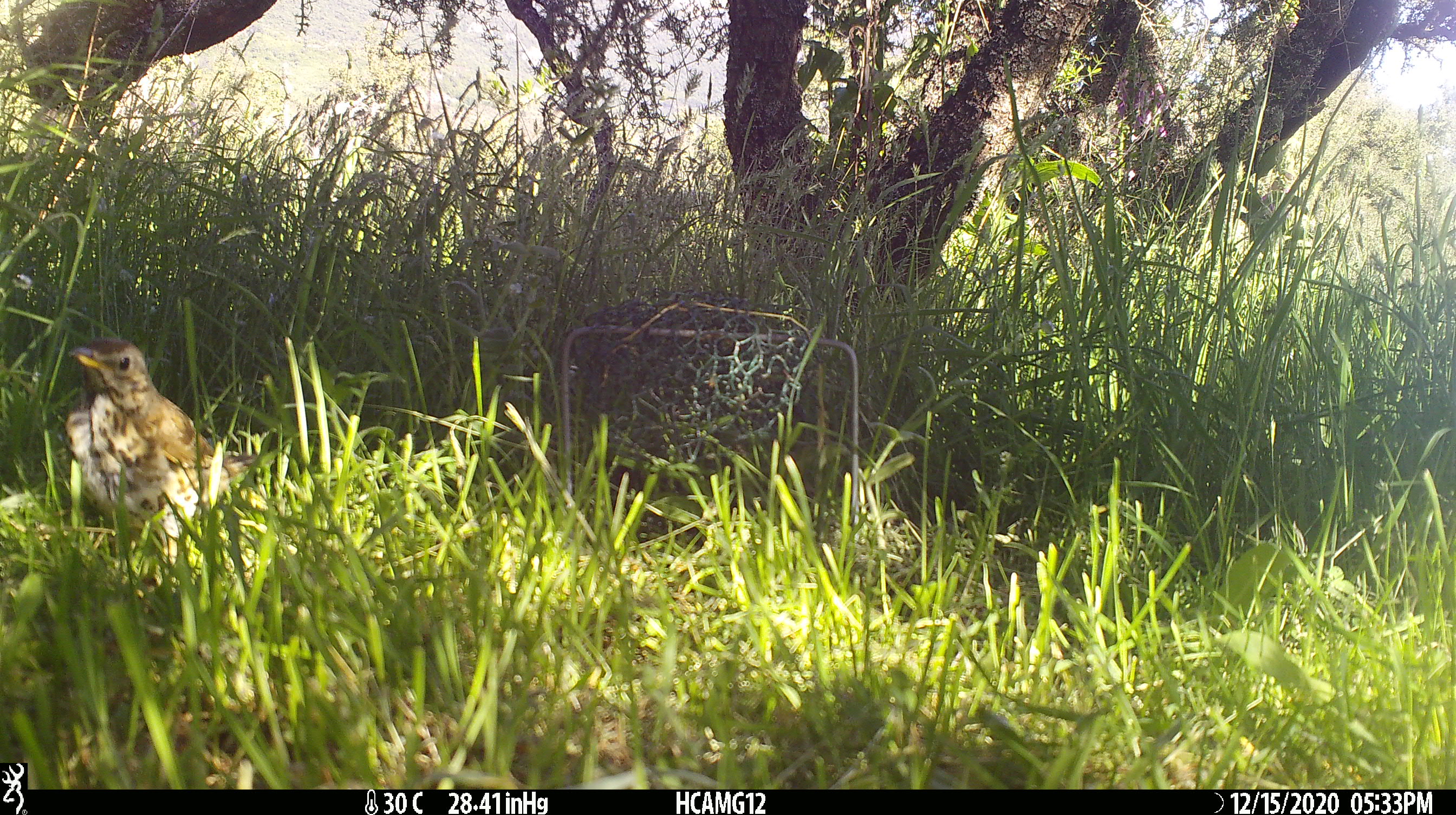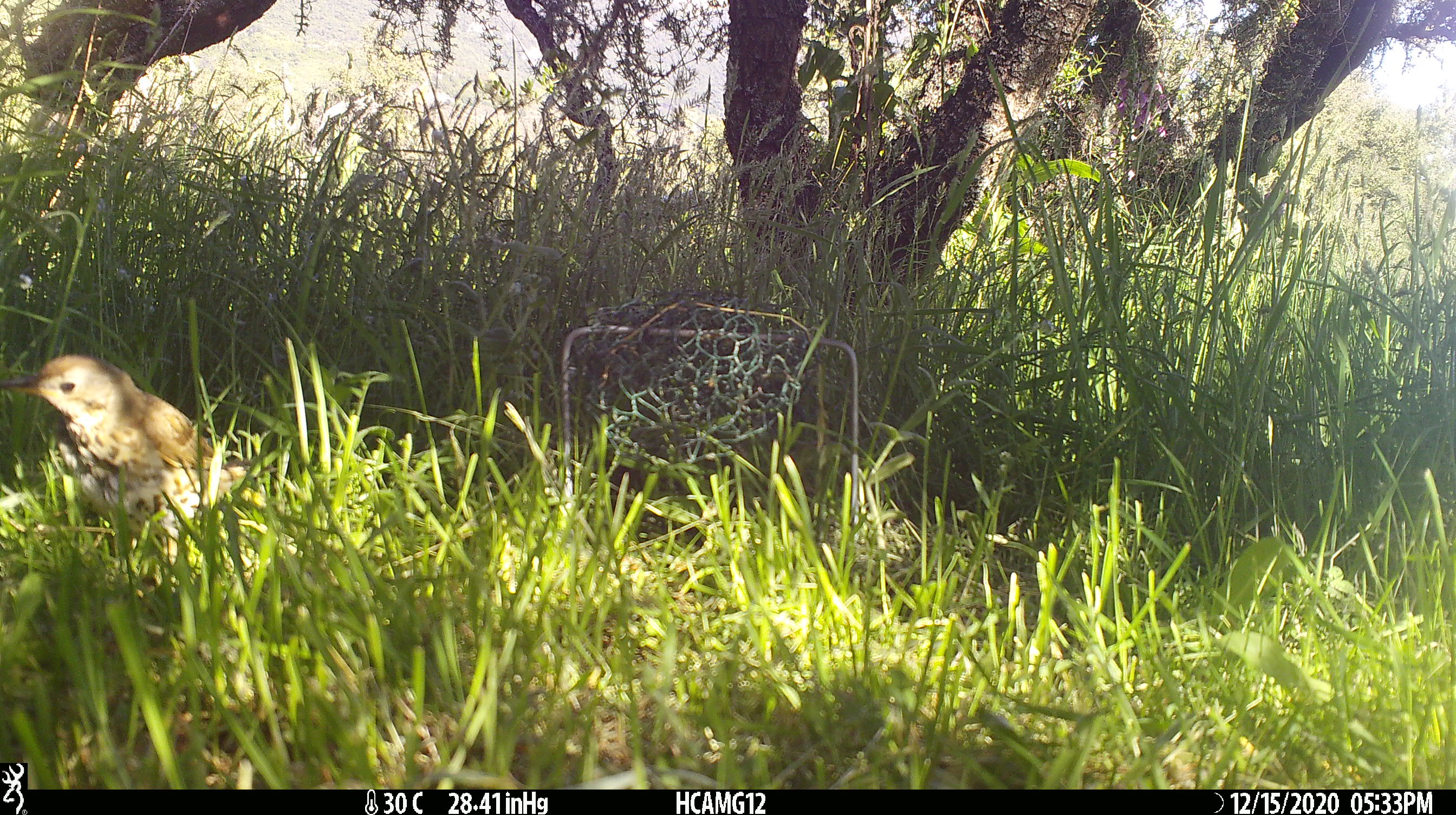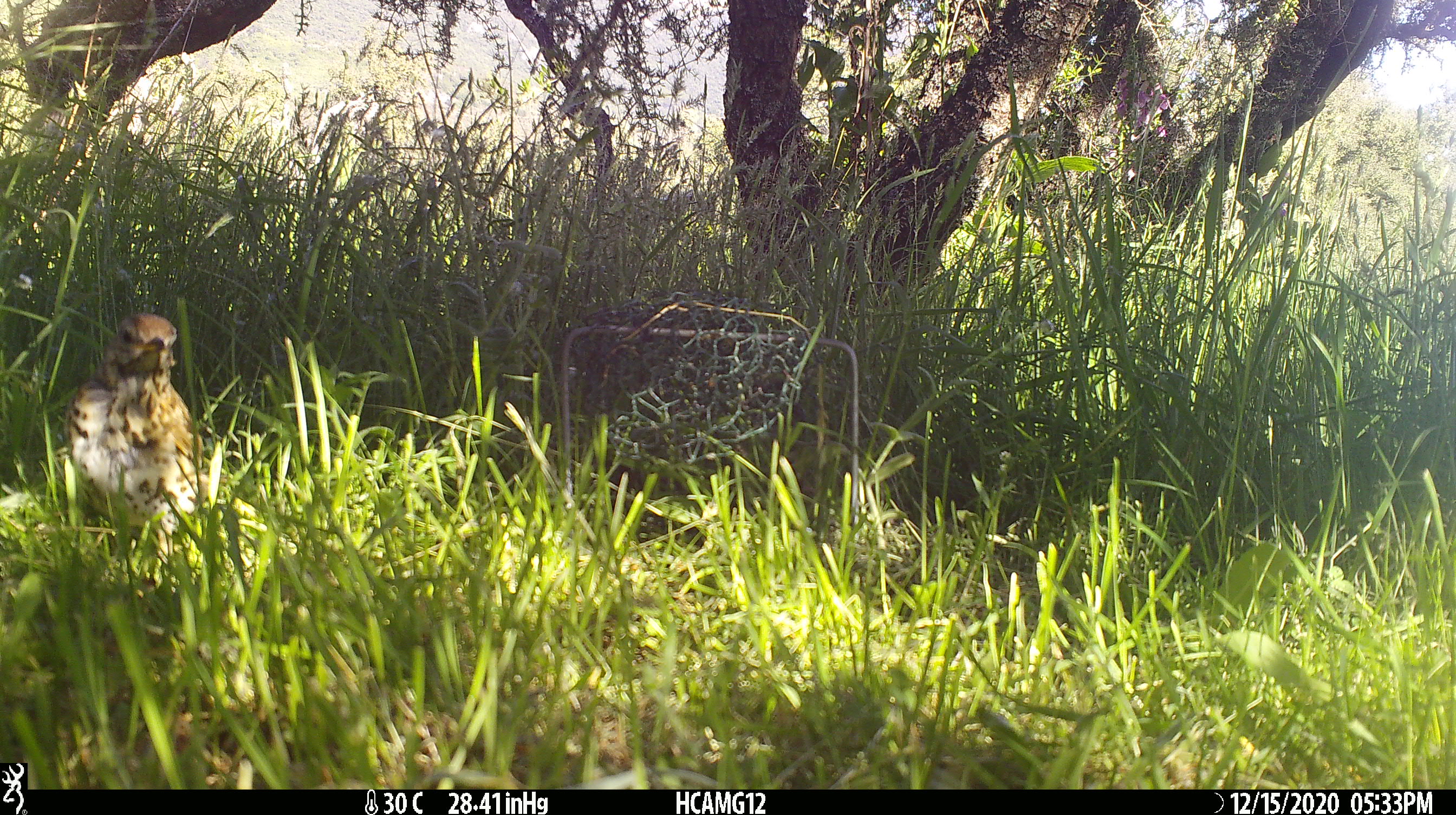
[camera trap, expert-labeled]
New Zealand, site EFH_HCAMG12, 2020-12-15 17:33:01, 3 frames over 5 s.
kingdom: Animalia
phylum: Chordata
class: Aves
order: Passeriformes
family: Turdidae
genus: Turdus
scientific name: Turdus philomelos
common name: song thrush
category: thrush